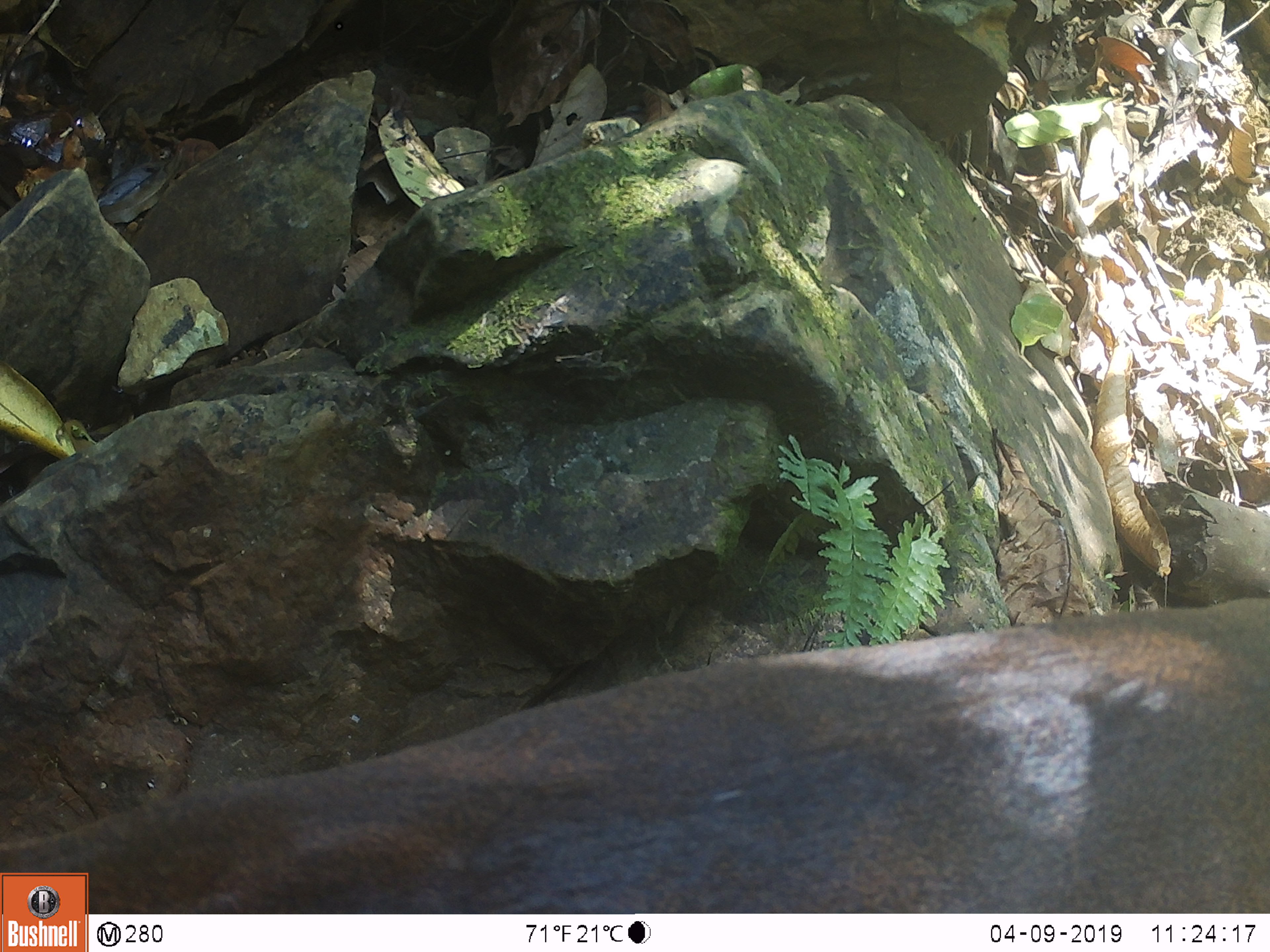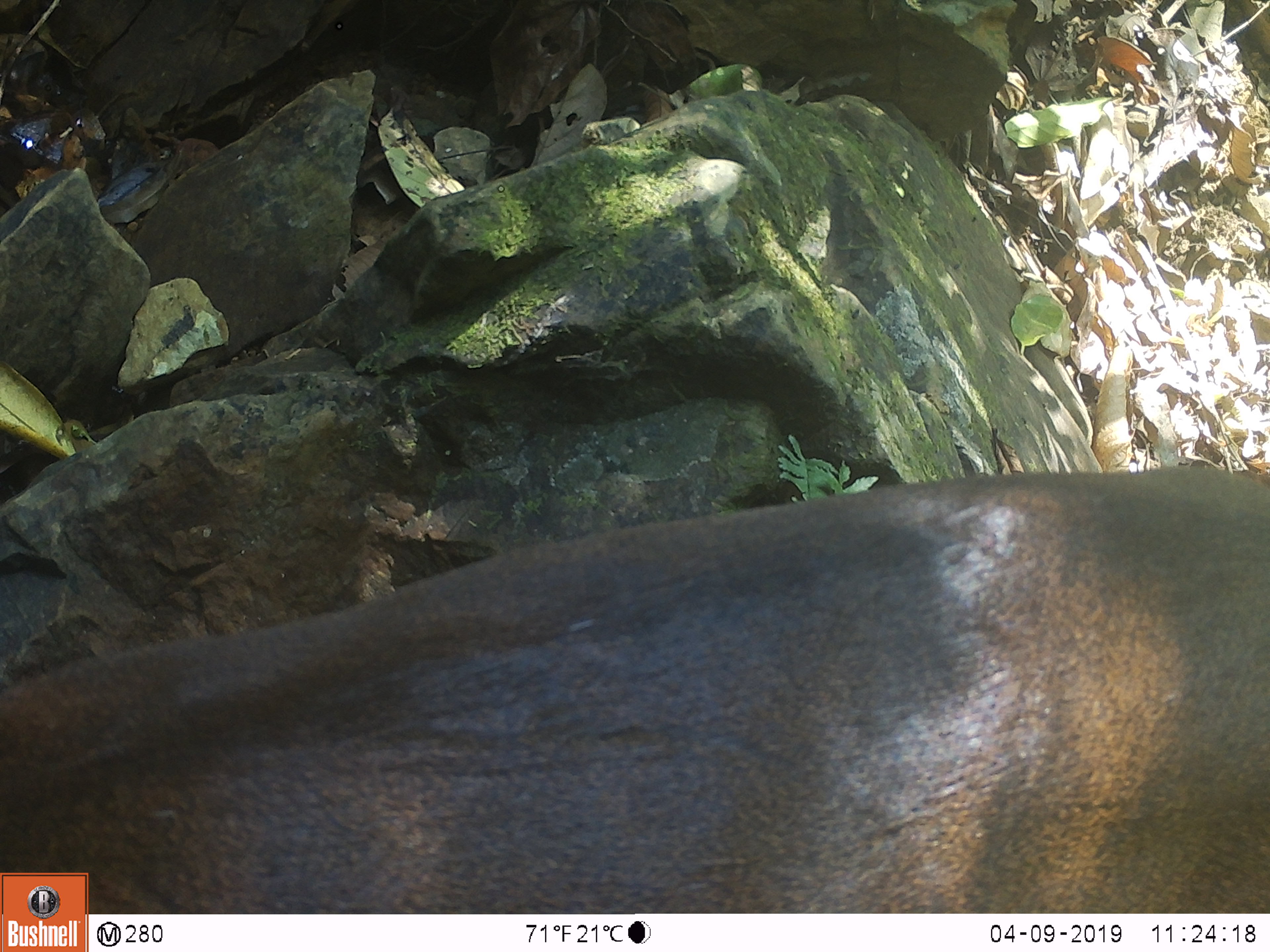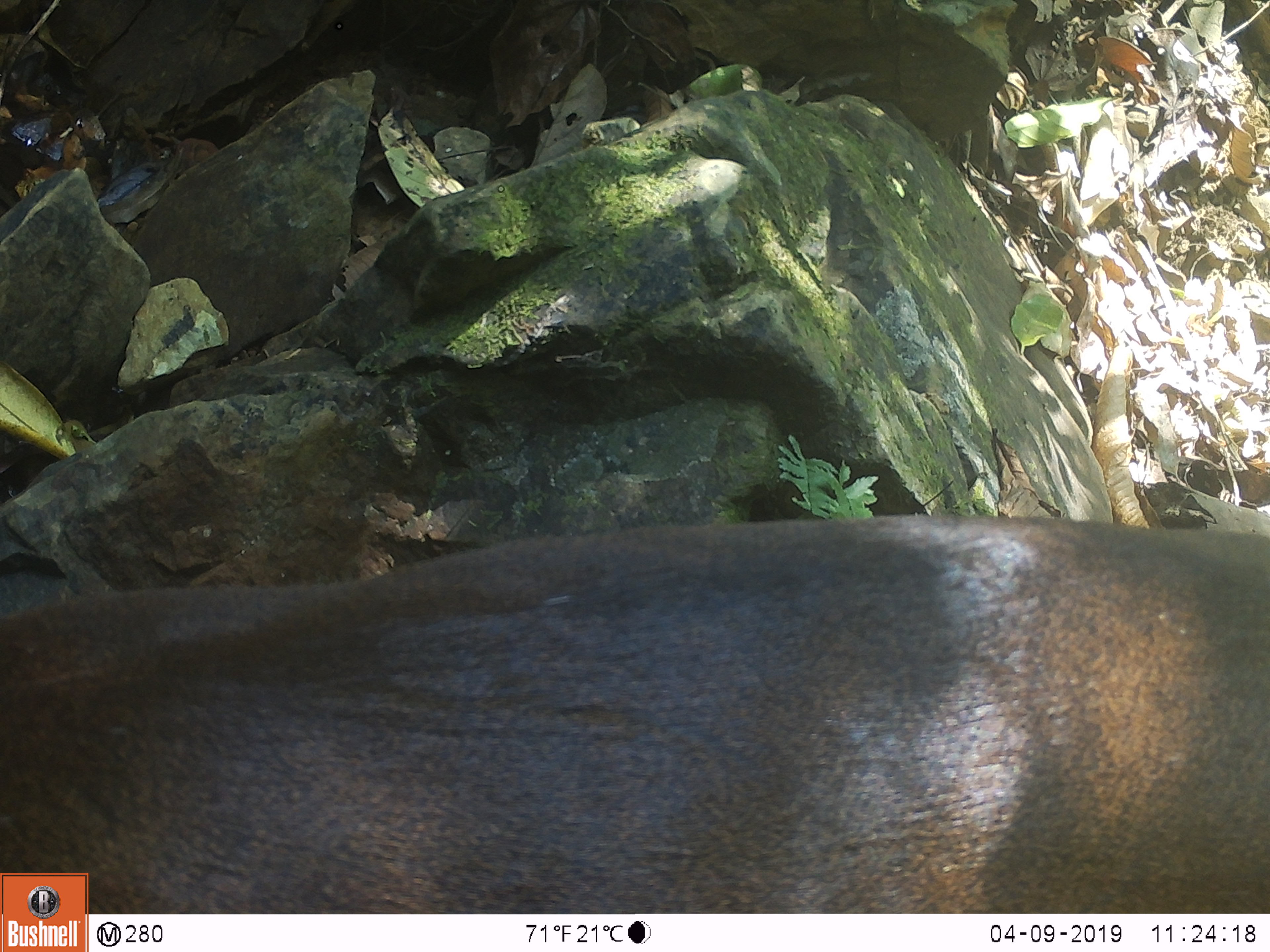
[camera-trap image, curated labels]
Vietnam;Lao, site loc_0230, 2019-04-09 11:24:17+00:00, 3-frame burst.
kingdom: Animalia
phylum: Chordata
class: Mammalia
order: Artiodactyla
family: Cervidae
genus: Muntiacus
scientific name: Muntiacus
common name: muntjacs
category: unidentified muntjac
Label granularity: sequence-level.